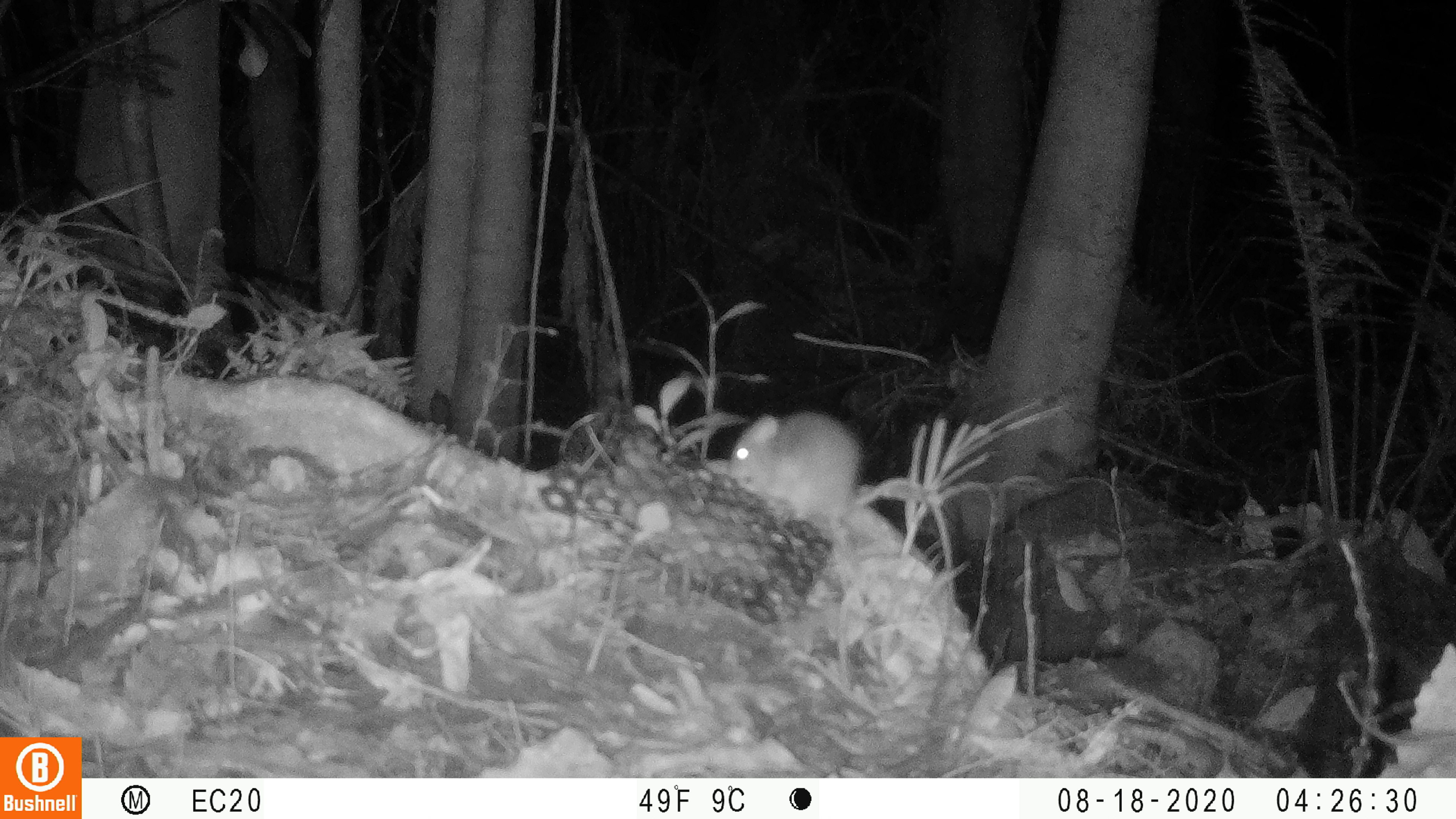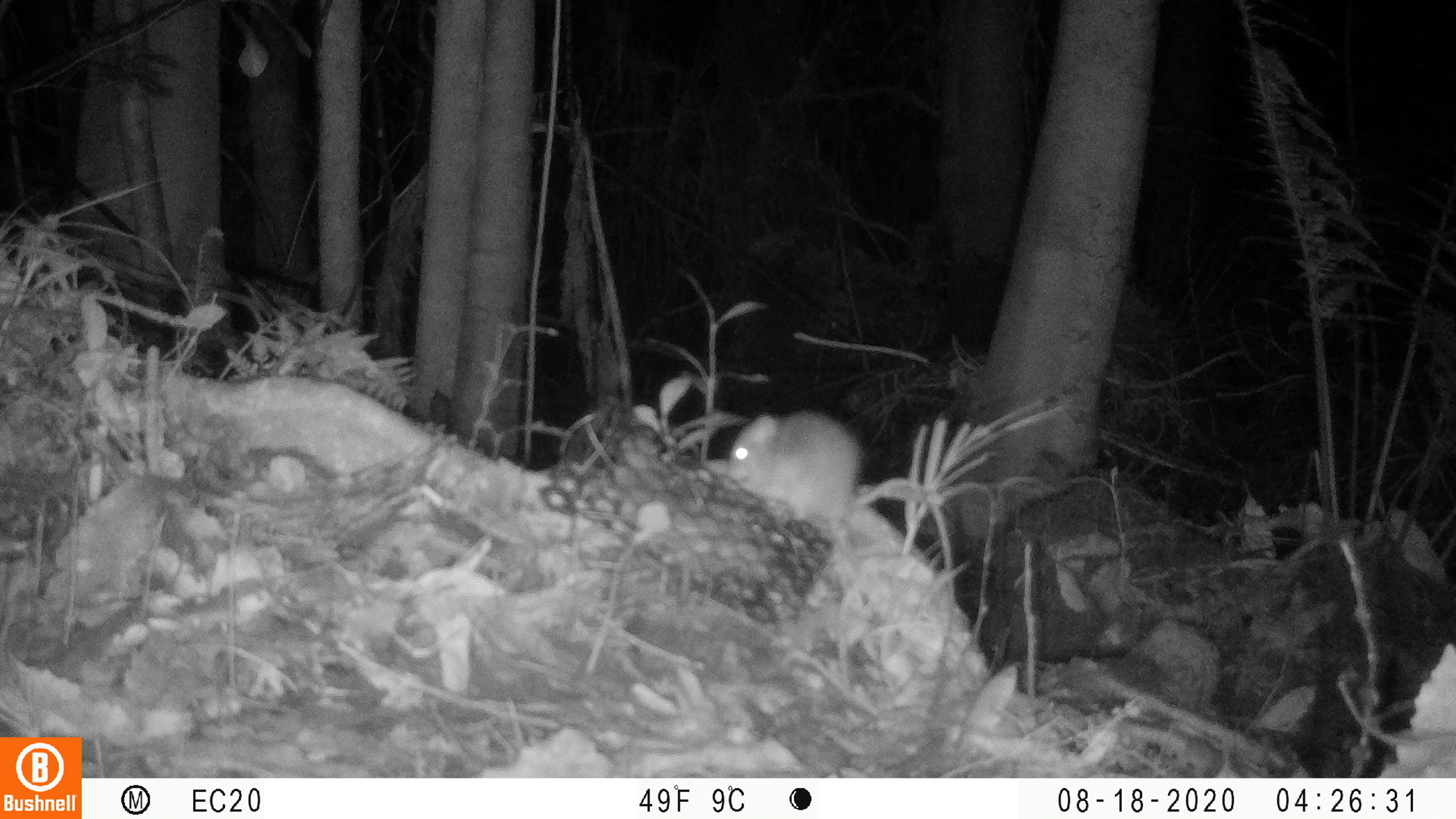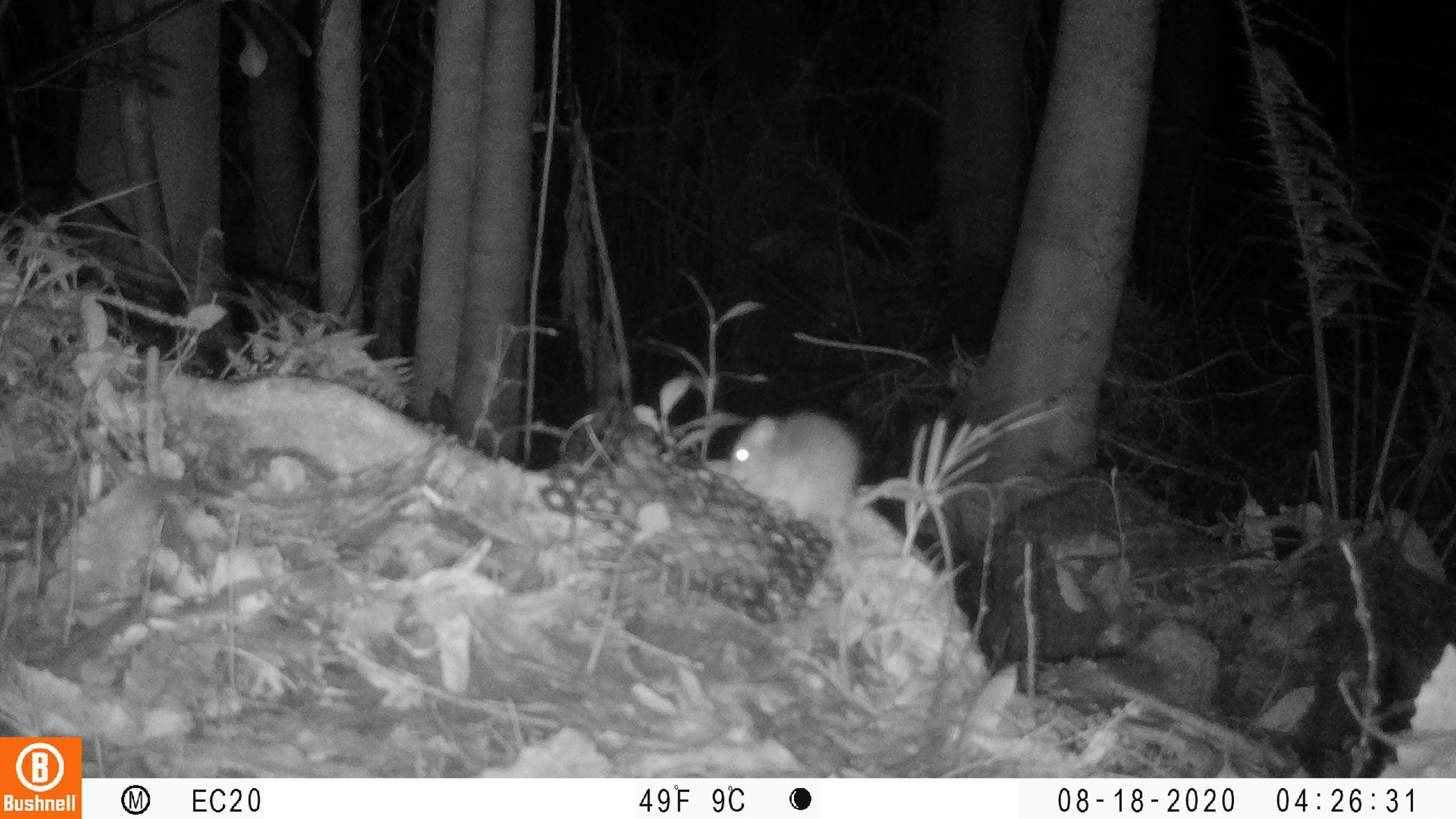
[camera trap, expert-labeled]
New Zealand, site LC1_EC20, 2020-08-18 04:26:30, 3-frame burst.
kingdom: Animalia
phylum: Chordata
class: Mammalia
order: Rodentia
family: Muridae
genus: Rattus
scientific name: Rattus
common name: rat